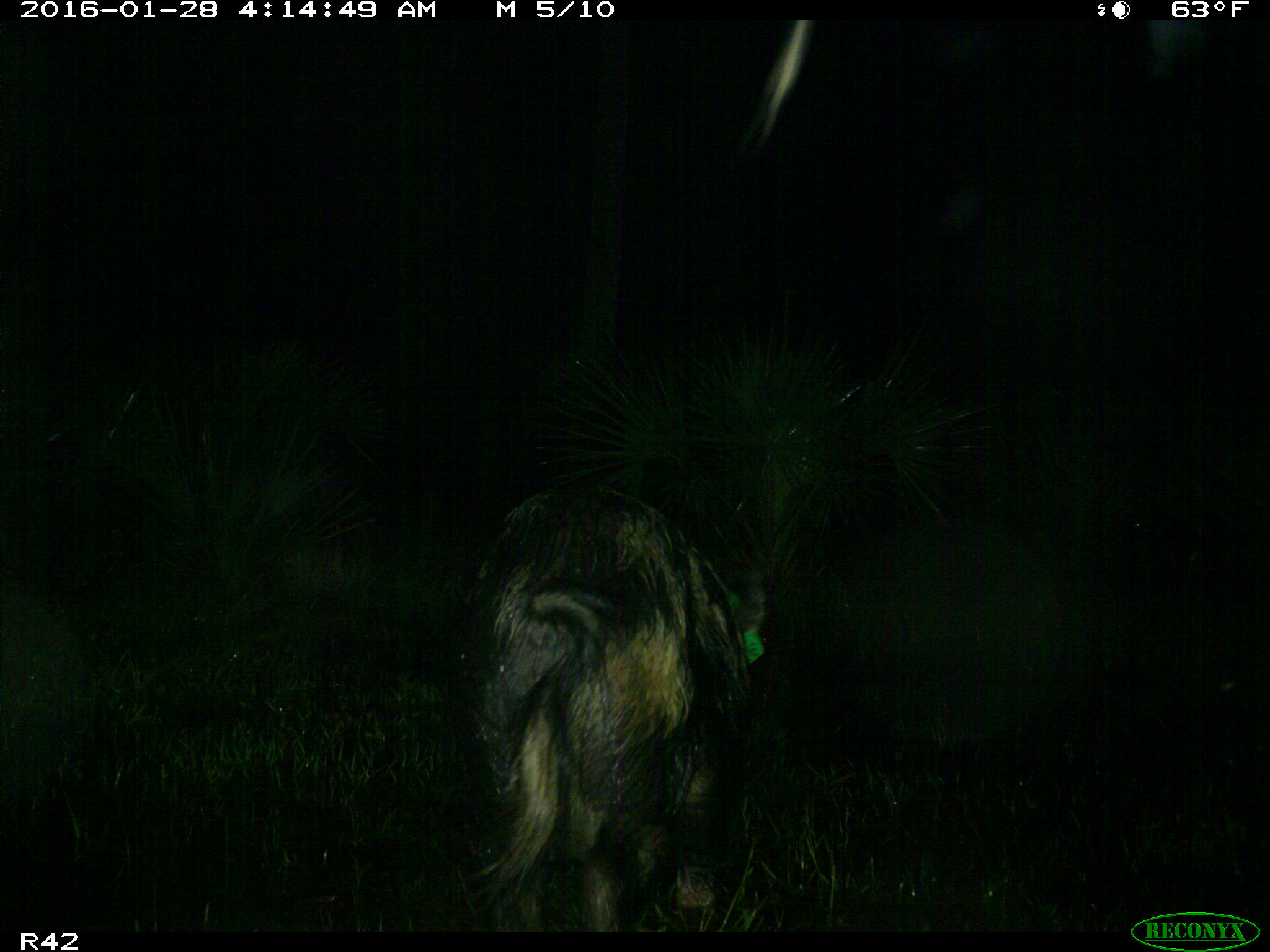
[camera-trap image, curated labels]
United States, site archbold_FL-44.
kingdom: Animalia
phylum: Chordata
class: Mammalia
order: Artiodactyla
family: Suidae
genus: Sus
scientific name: Sus scrofa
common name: wild boar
Sus scrofa (wild boar).